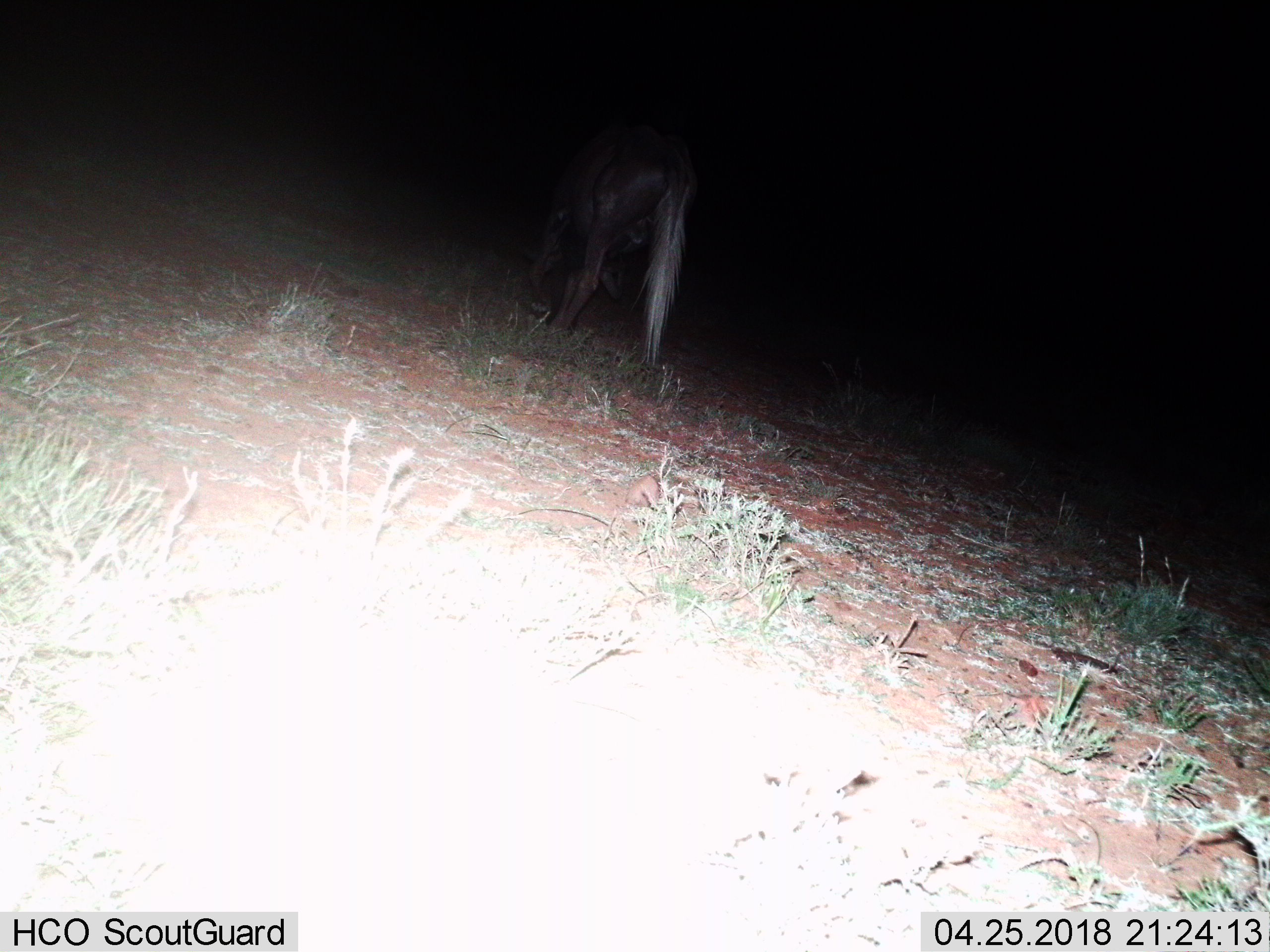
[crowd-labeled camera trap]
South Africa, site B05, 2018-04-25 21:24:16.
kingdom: Animalia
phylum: Chordata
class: Mammalia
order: Artiodactyla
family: Bovidae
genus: Connochaetes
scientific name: Connochaetes gnou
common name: black wildebeest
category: wildebeestblack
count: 1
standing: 40%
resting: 0%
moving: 20%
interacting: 0%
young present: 0%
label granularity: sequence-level